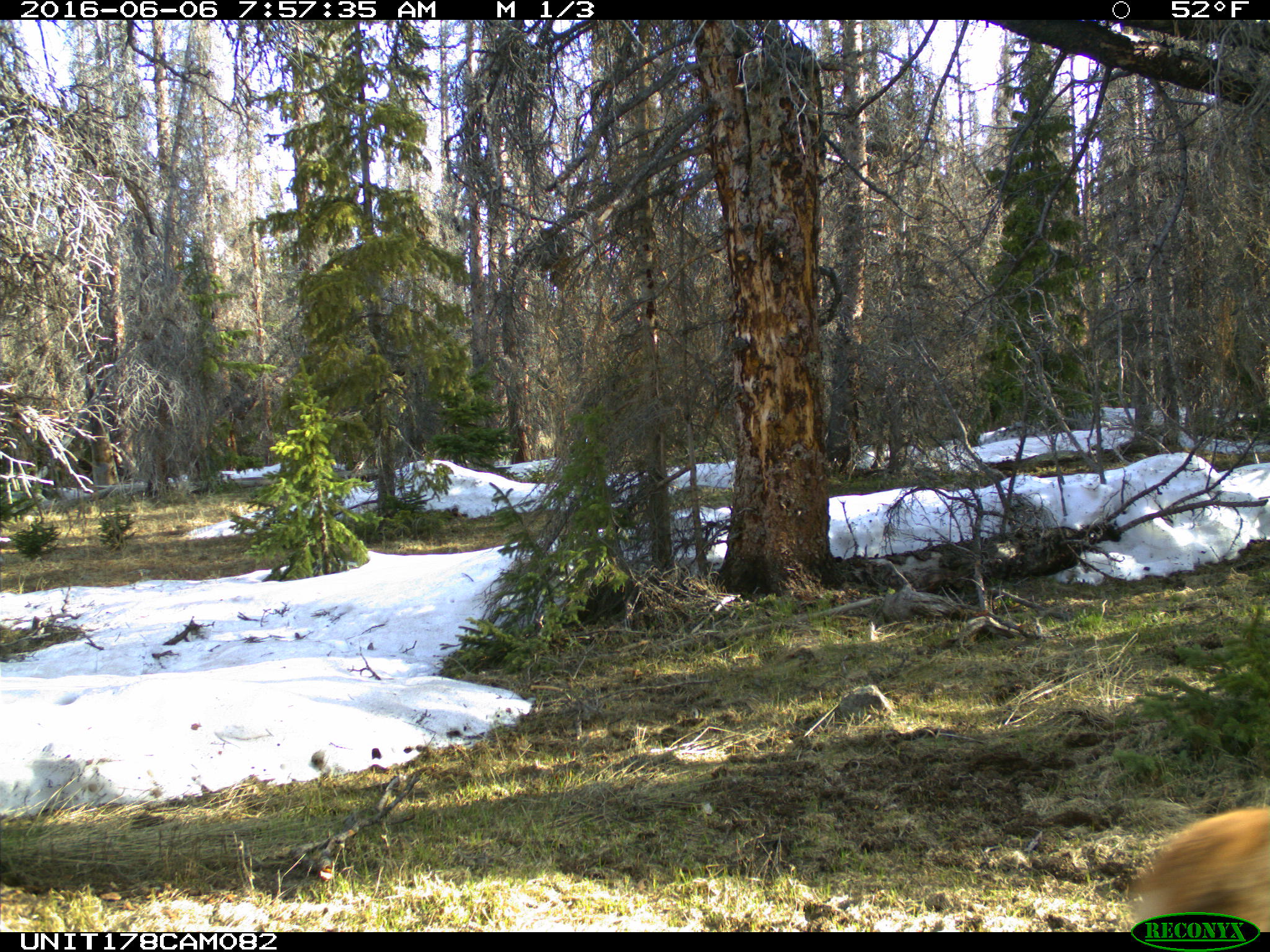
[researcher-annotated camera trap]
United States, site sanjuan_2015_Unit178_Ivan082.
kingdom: Animalia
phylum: Chordata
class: Mammalia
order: Artiodactyla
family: Cervidae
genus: Cervus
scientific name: Cervus elaphus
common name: red deer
Cervus elaphus (red deer).